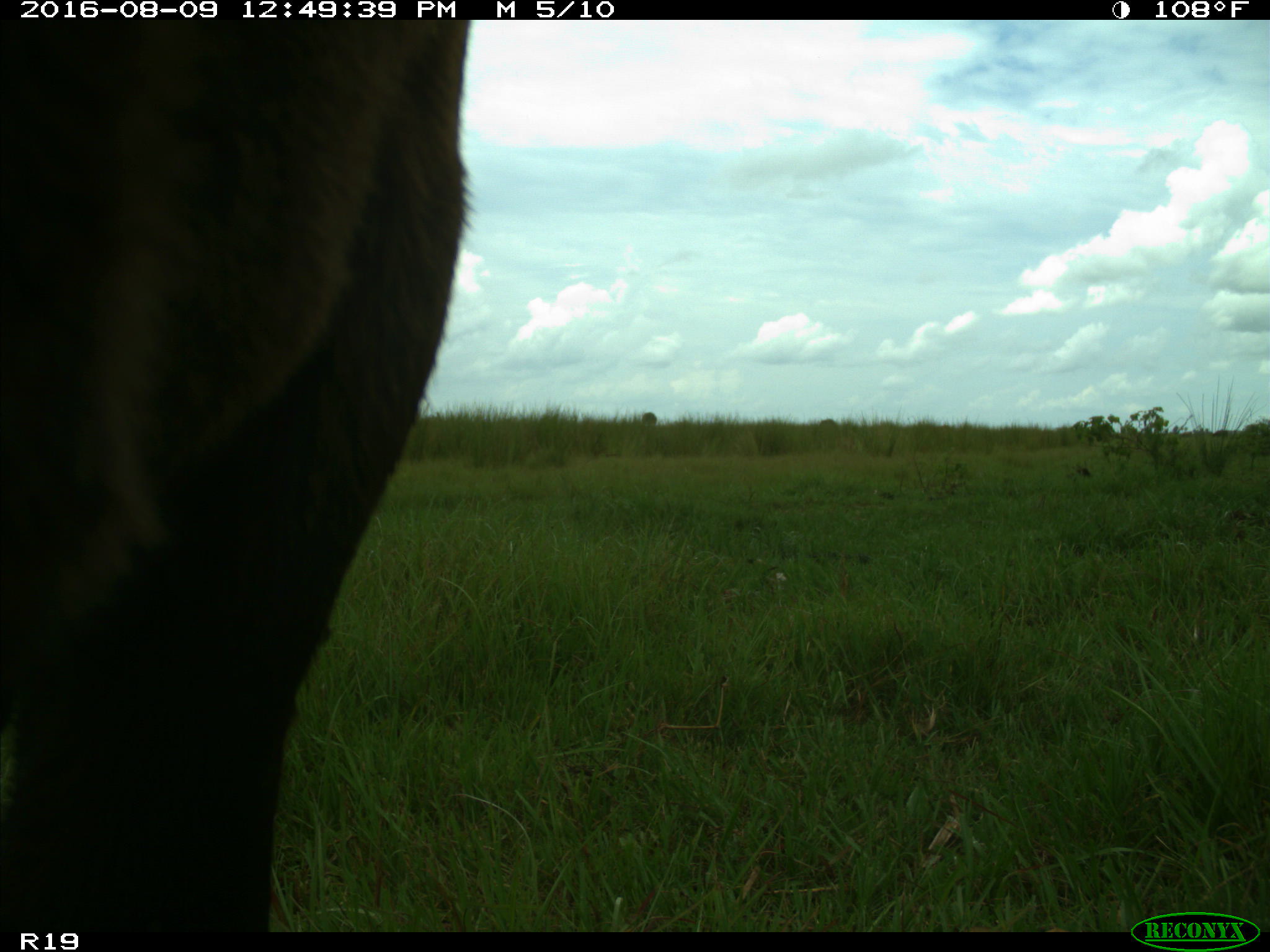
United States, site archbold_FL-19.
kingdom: Animalia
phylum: Chordata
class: Mammalia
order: Artiodactyla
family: Bovidae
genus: Bos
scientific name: Bos taurus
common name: domestic cow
Bos taurus (domestic cow).